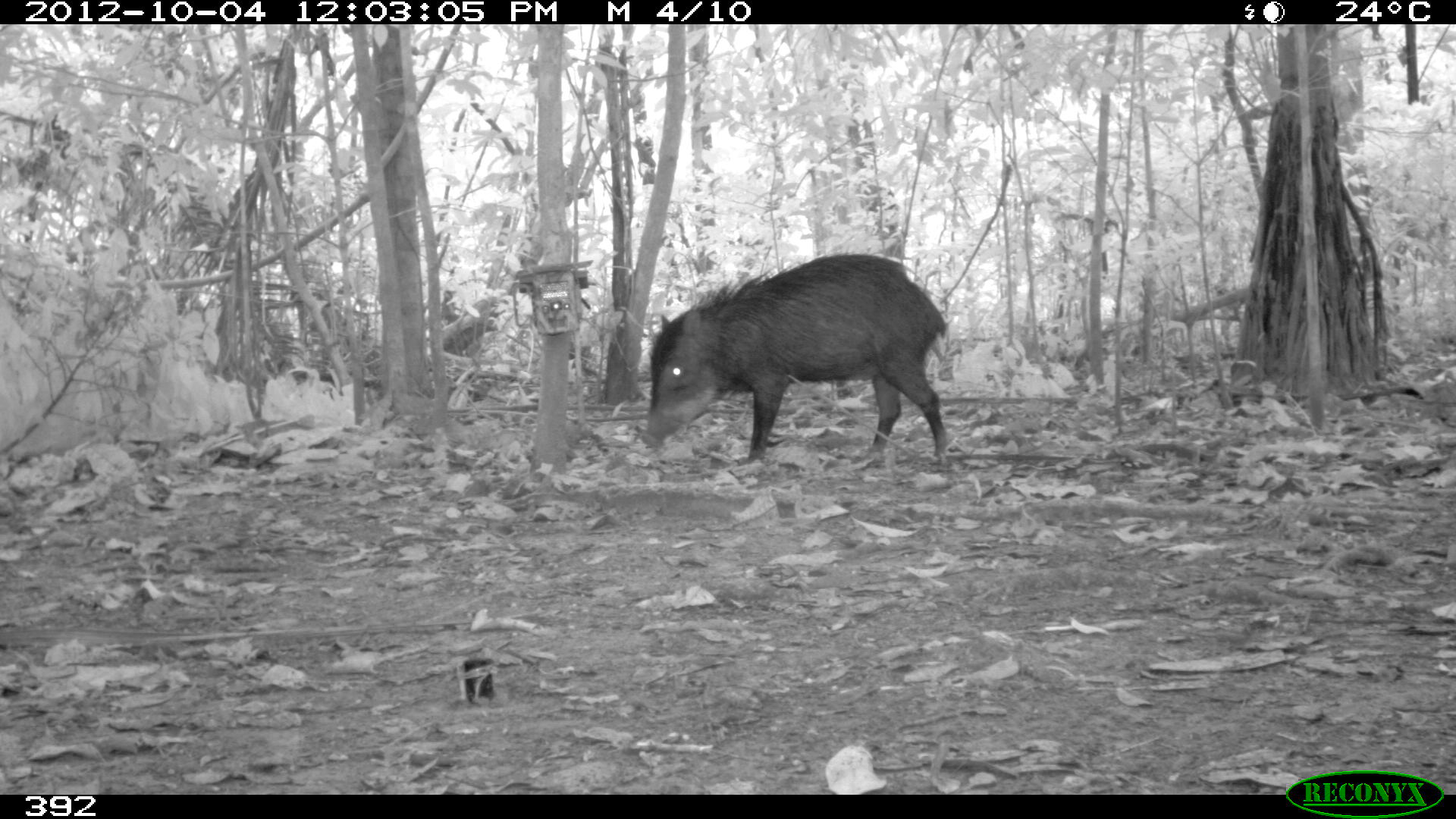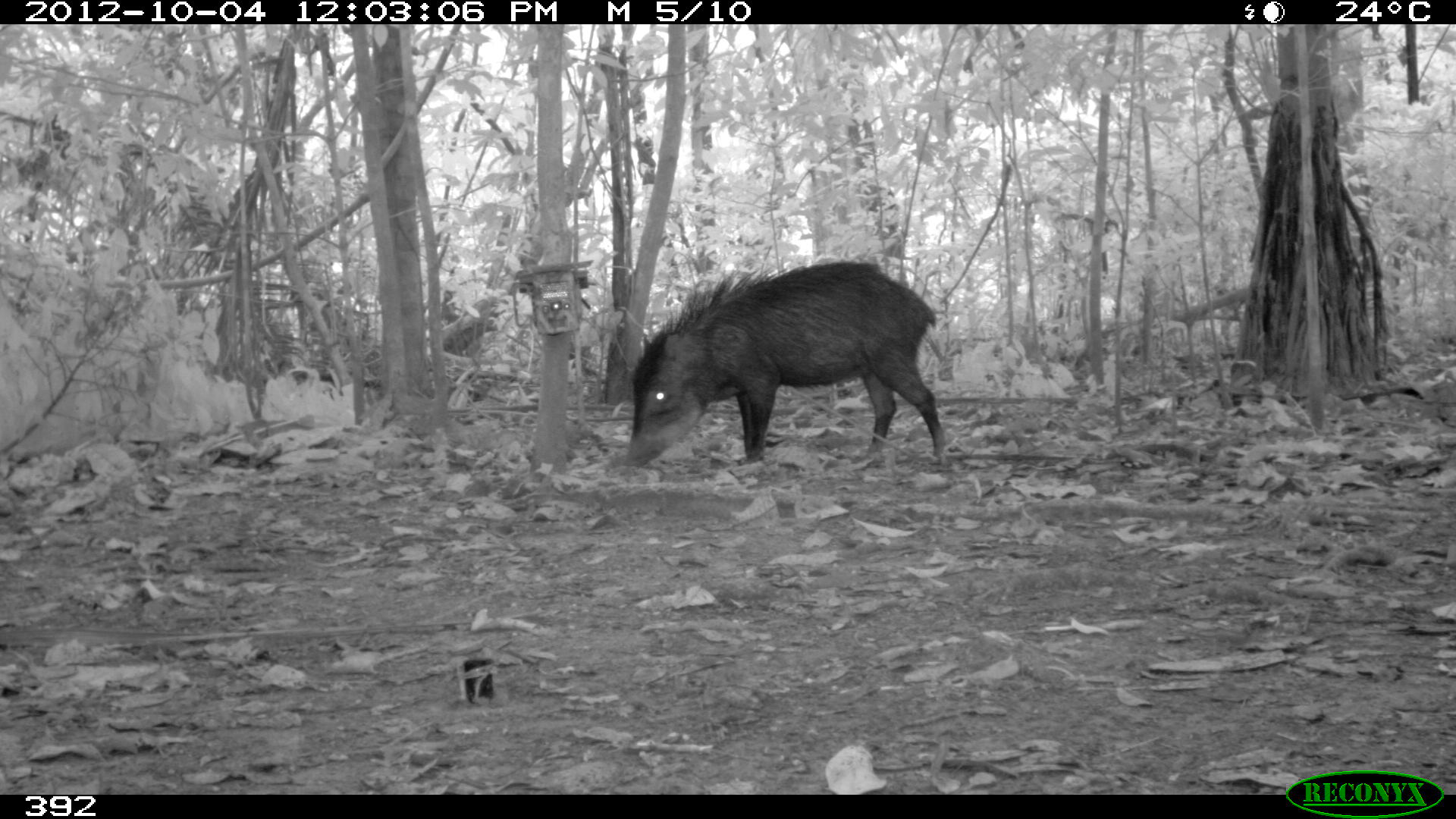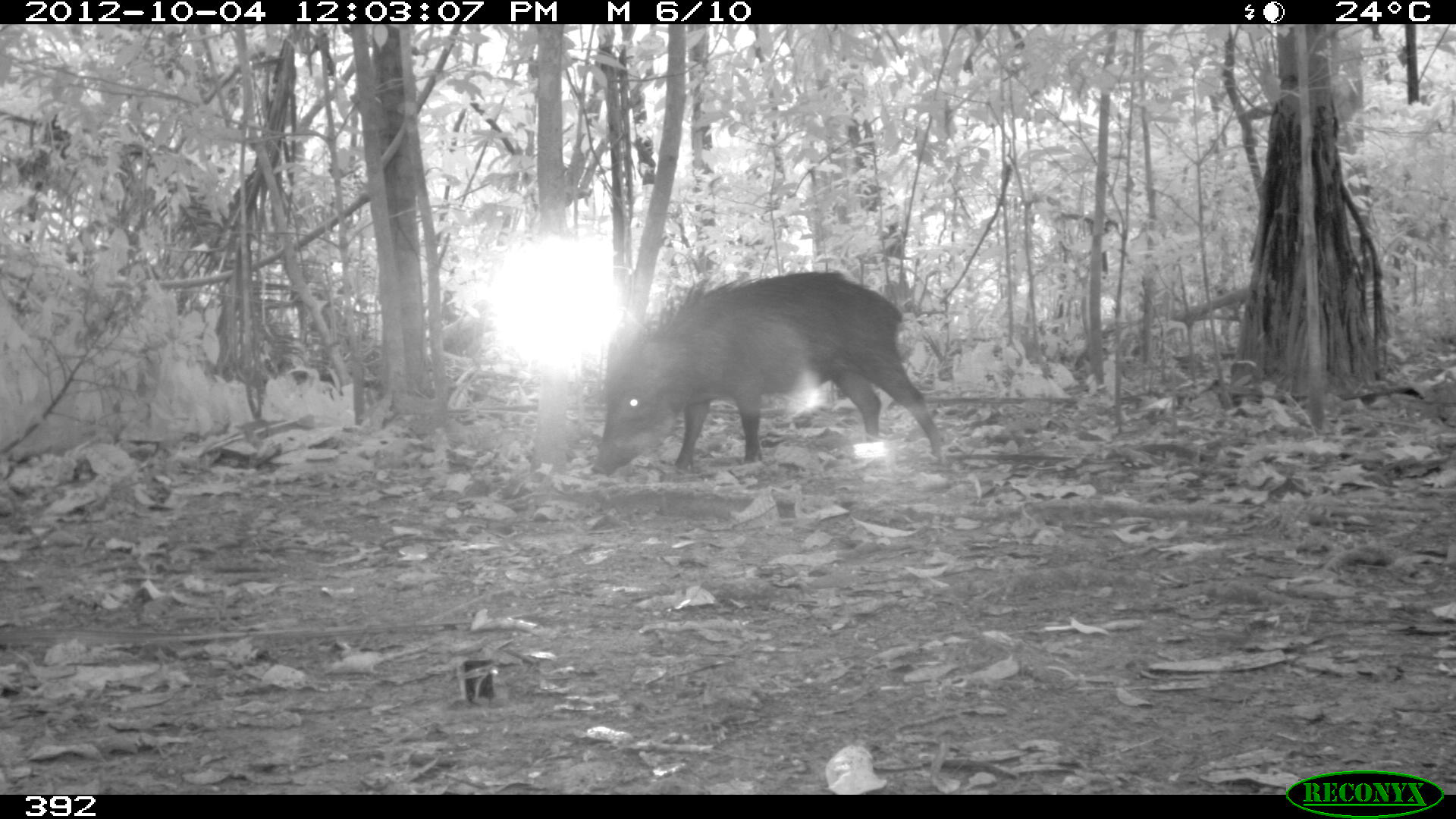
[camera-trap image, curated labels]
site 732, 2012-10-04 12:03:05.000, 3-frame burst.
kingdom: Animalia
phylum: Chordata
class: Mammalia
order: Artiodactyla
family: Tayassuidae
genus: Tayassu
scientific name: Tayassu pecari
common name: white-lipped peccary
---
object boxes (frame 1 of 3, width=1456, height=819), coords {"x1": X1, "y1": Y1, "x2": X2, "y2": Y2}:
tayassu pecari: {"x1": 638, "y1": 252, "x2": 950, "y2": 467}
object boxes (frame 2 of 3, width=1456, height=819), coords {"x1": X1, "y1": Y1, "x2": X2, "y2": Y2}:
tayassu pecari: {"x1": 623, "y1": 261, "x2": 947, "y2": 467}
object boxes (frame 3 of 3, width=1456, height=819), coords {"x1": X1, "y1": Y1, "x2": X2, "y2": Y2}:
tayassu pecari: {"x1": 590, "y1": 271, "x2": 945, "y2": 476}